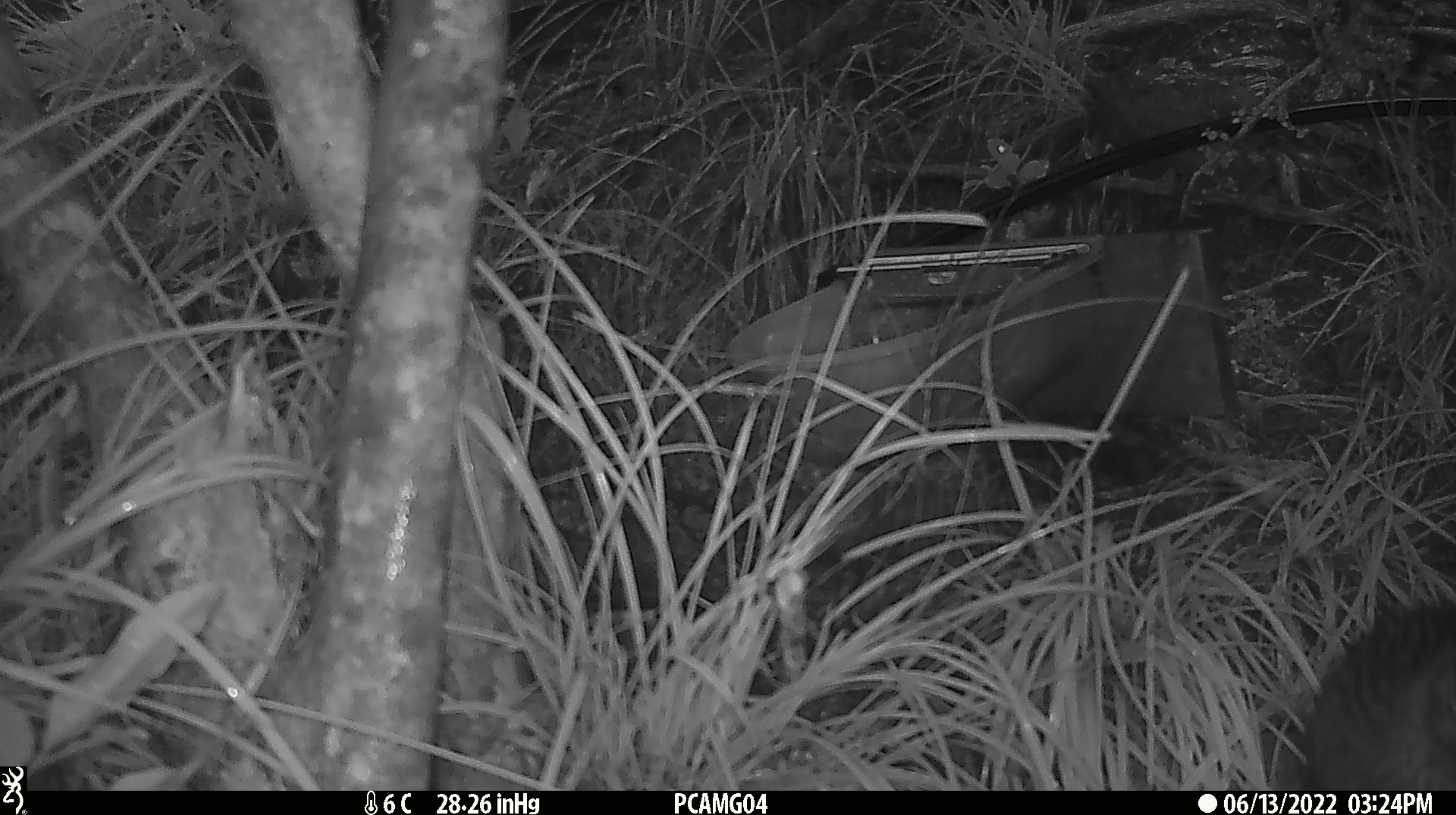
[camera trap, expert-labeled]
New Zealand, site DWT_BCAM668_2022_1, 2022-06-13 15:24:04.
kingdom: Animalia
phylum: Chordata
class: Aves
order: Gruiformes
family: Rallidae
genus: Gallirallus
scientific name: Gallirallus australis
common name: weka